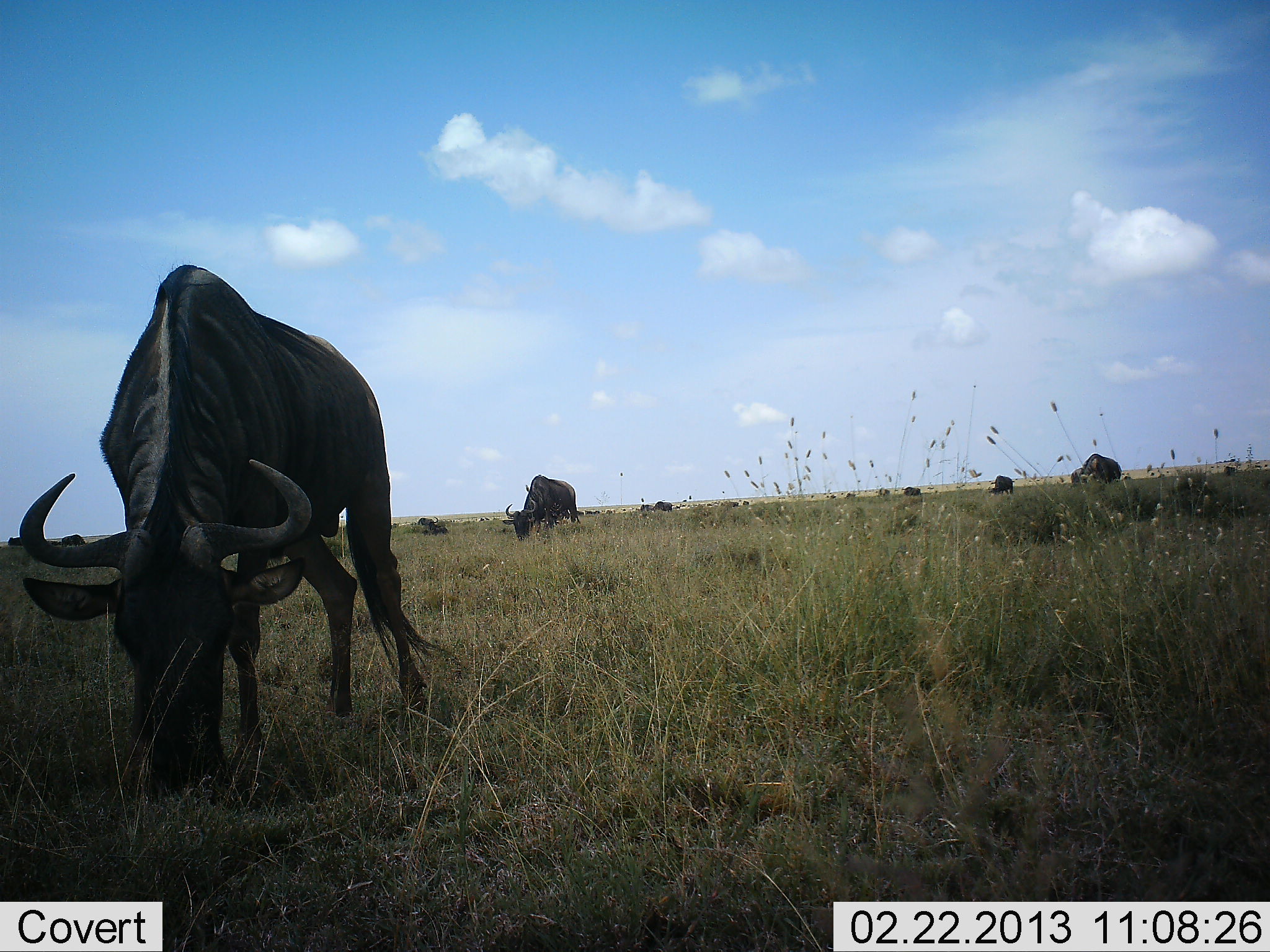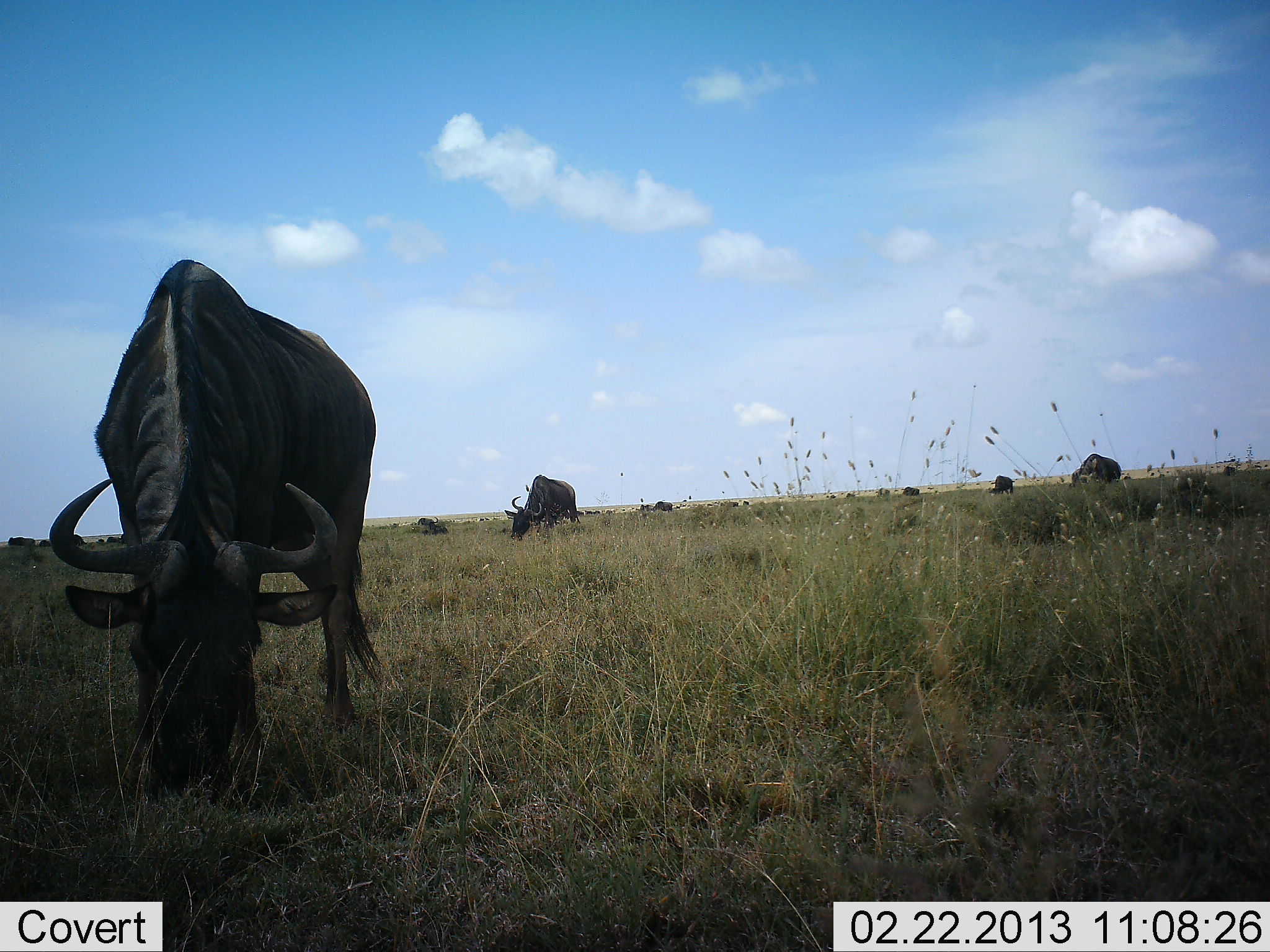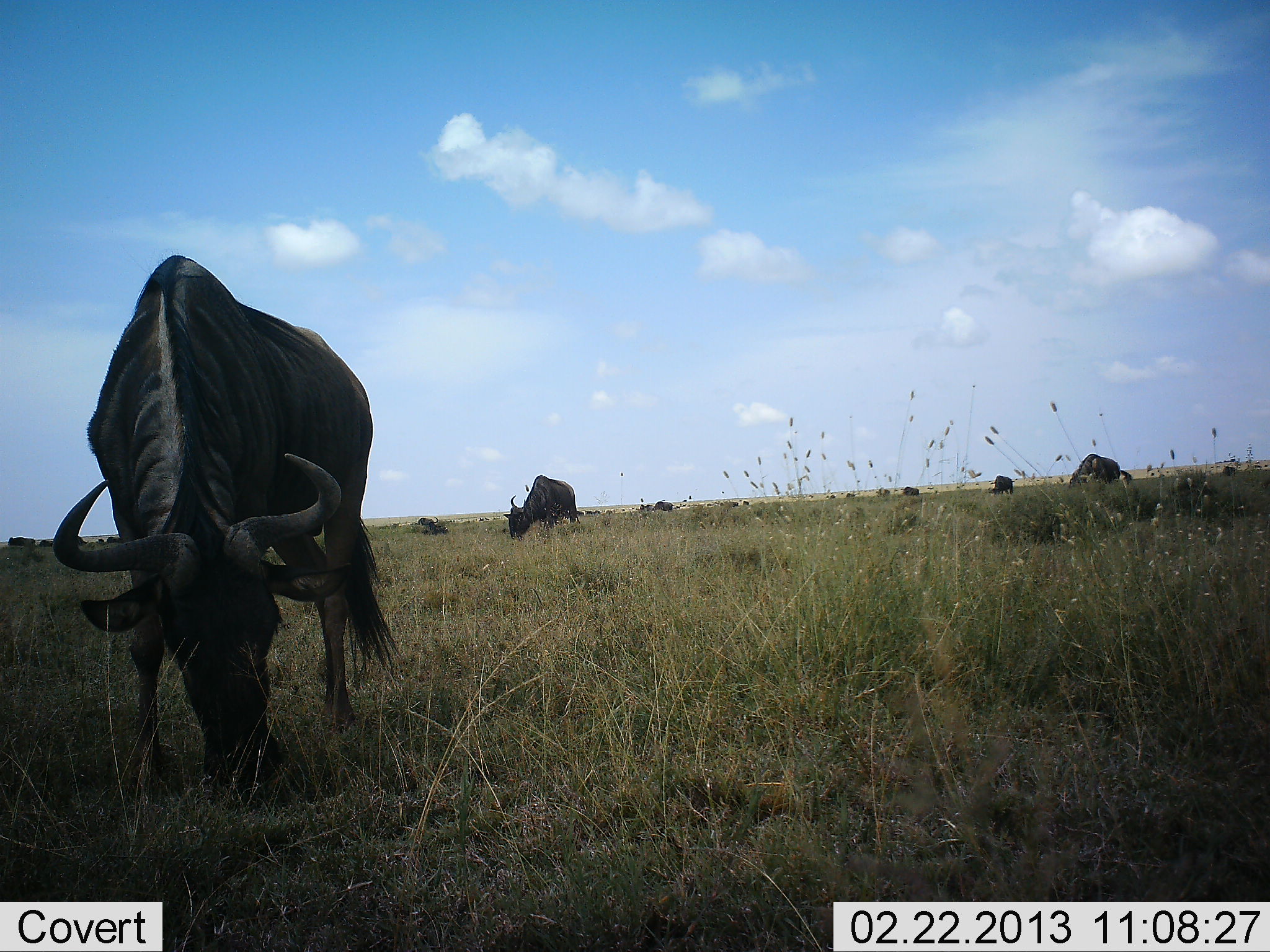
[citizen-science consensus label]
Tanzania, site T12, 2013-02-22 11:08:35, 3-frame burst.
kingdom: Animalia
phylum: Chordata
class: Mammalia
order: Artiodactyla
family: Bovidae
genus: Connochaetes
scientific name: Connochaetes taurinus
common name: blue wildebeest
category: wildebeest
Wildebeest (blue wildebeest) (Connochaetes taurinus), count 11-50. Behavior (volunteer vote fractions): standing 53%, resting 6%, moving 12%, interacting 0%. Young present (vote fraction): 0%. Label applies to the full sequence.